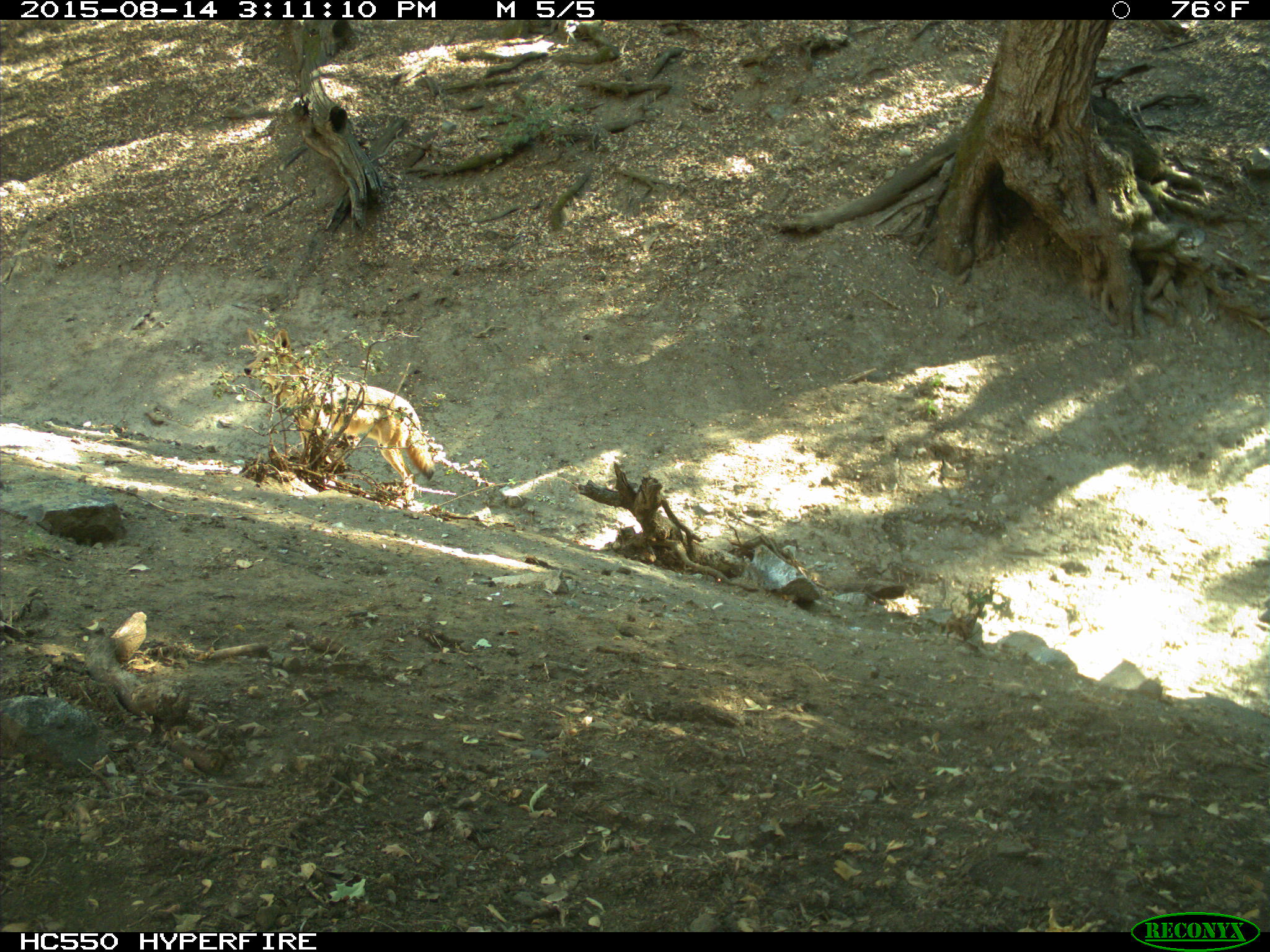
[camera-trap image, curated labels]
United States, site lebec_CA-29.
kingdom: Animalia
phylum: Chordata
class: Mammalia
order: Carnivora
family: Canidae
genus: Canis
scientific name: Canis latrans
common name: coyote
Canis latrans (coyote).